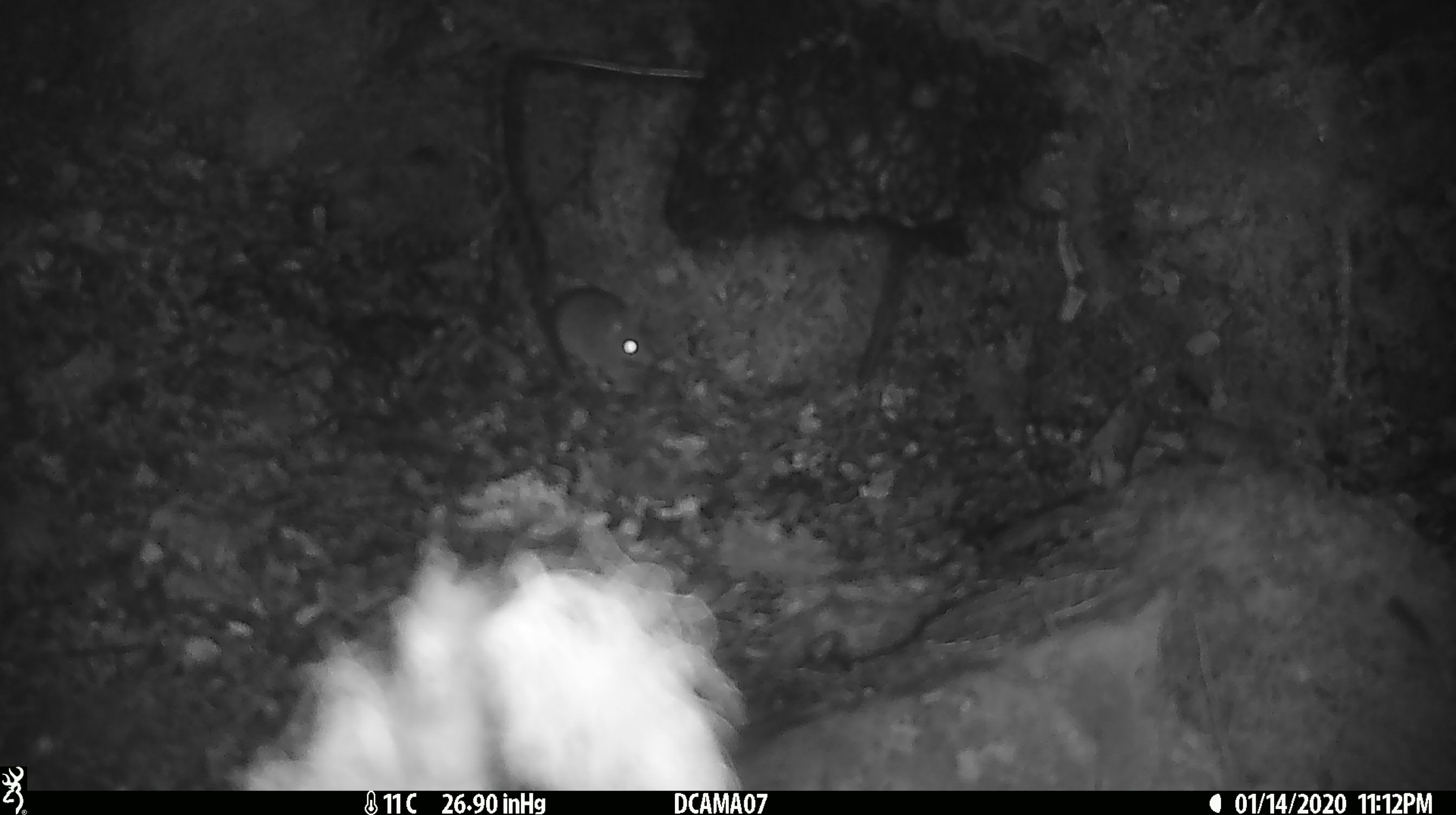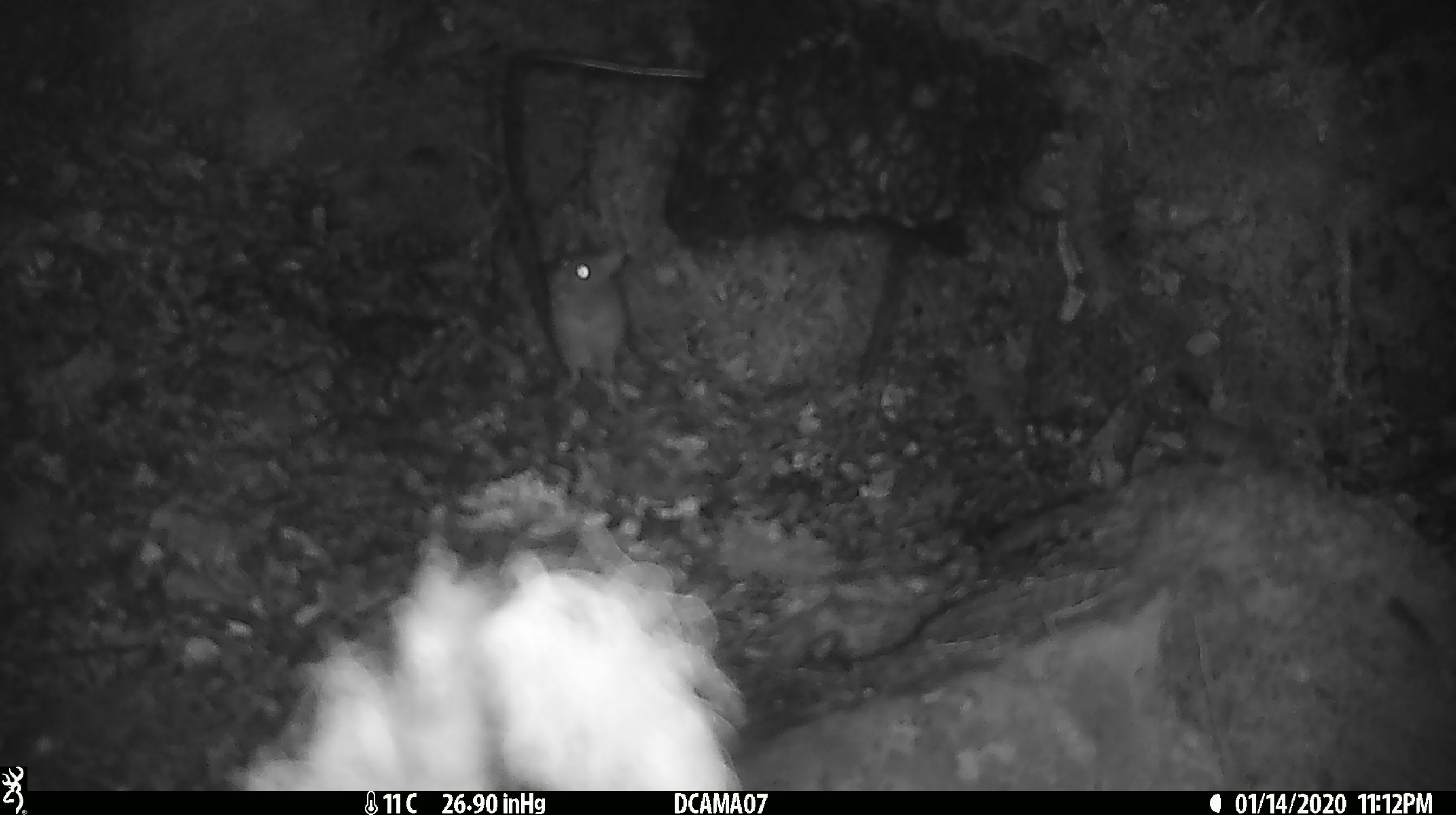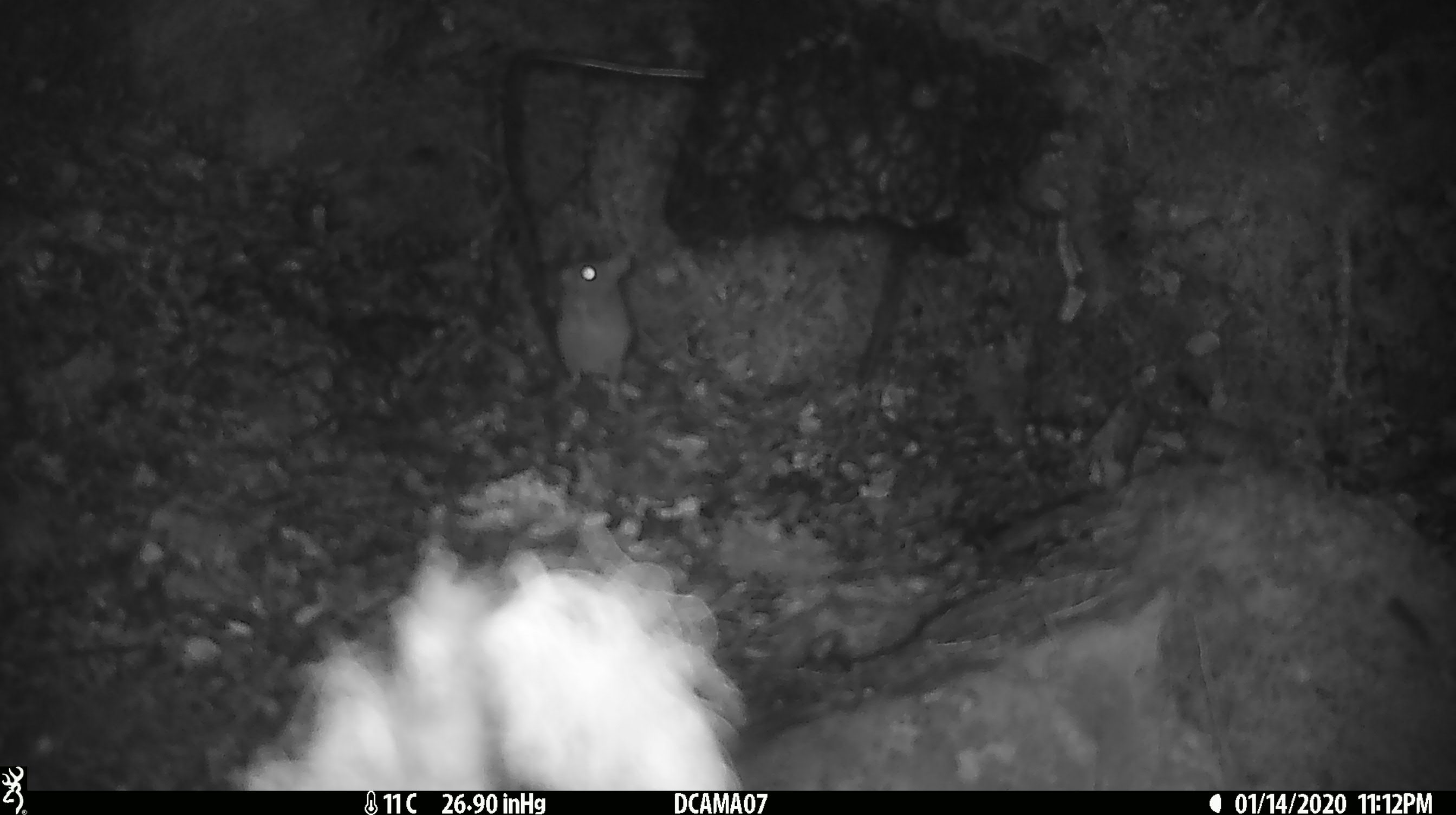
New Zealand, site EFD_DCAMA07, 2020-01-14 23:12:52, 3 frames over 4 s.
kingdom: Animalia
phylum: Chordata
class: Mammalia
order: Rodentia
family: Muridae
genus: Mus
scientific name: Mus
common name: mouse